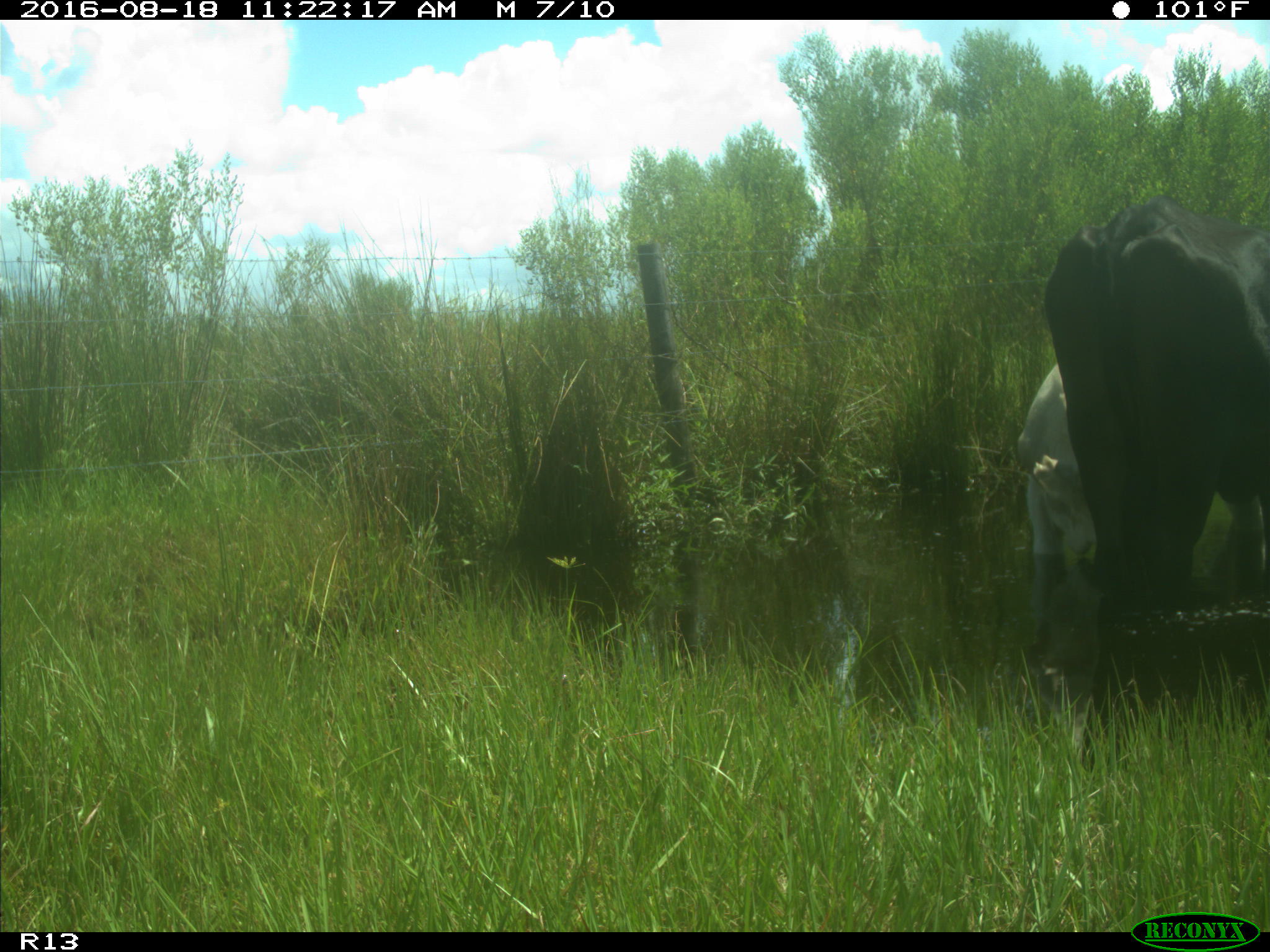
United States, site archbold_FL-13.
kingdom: Animalia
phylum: Chordata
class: Mammalia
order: Artiodactyla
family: Bovidae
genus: Bos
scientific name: Bos taurus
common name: domestic cow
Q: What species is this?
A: Bos taurus (domestic cow).